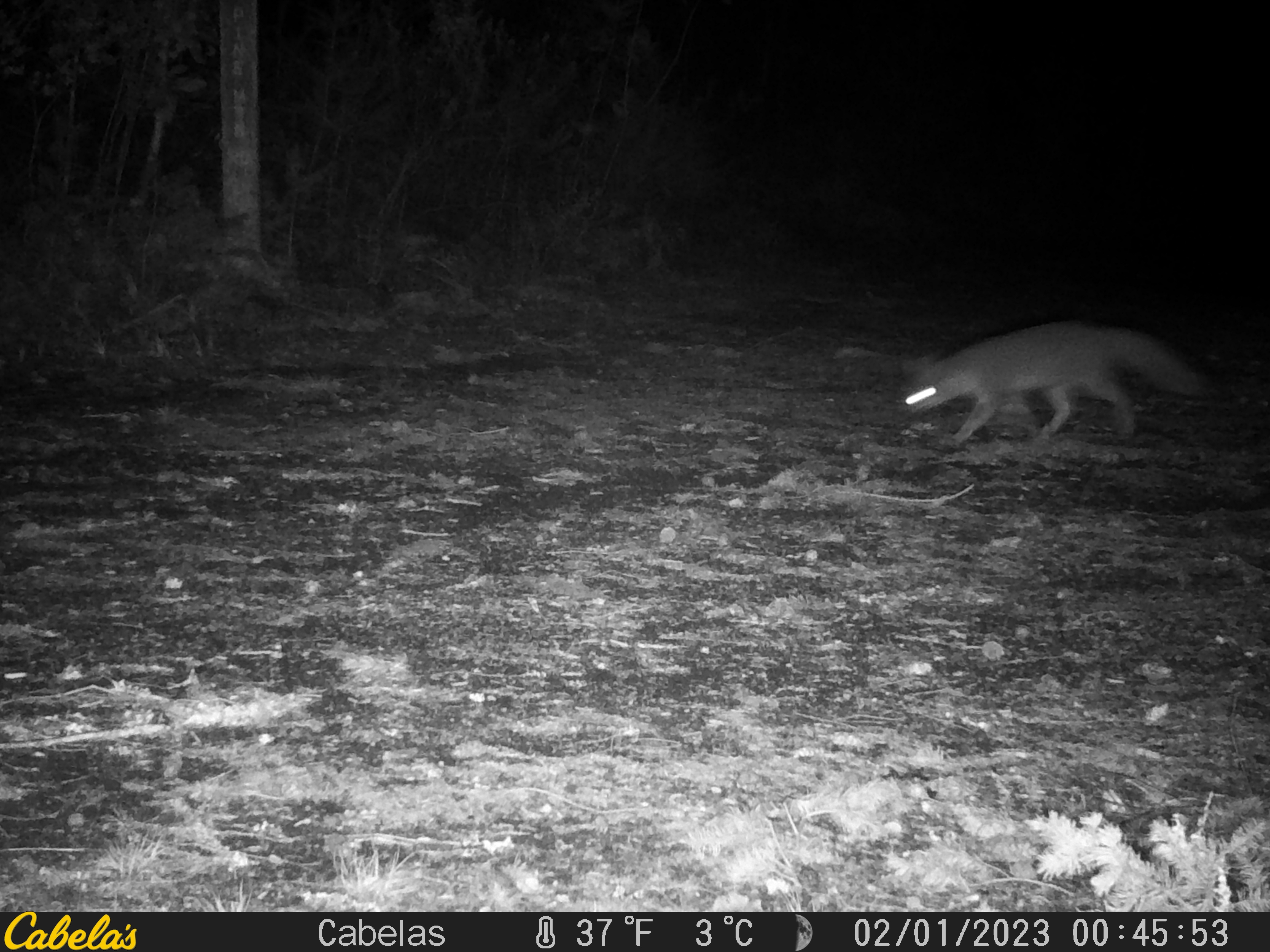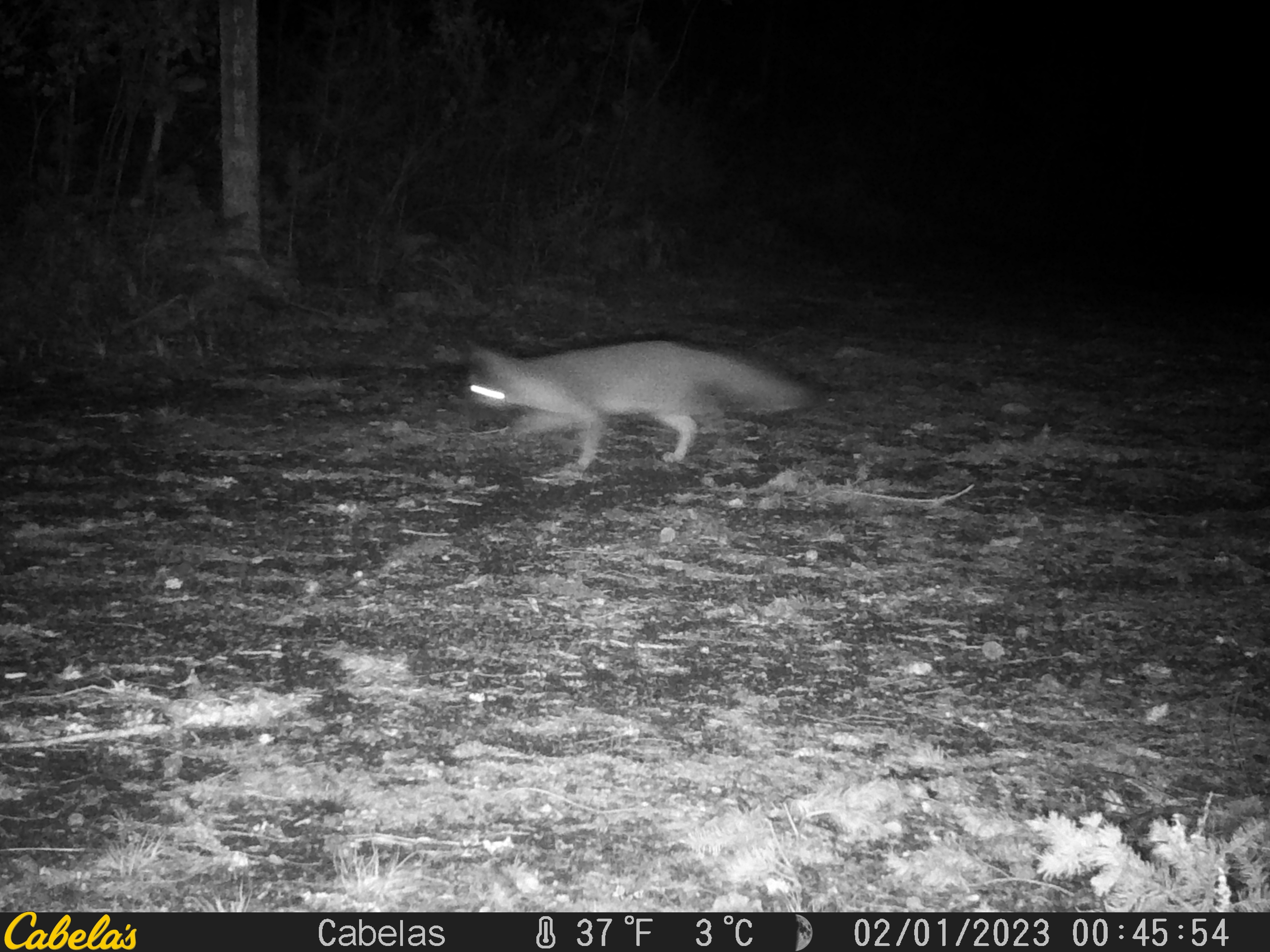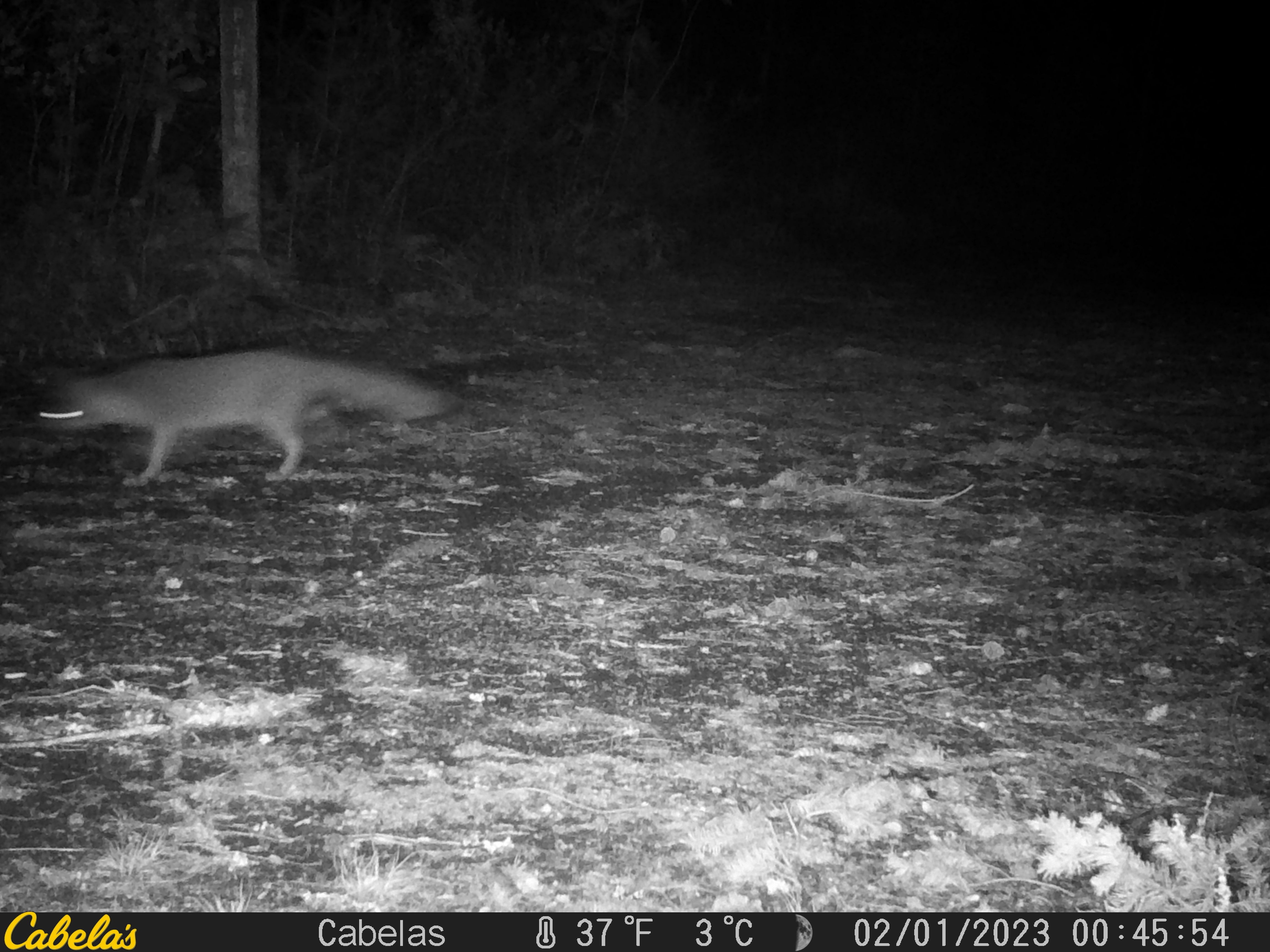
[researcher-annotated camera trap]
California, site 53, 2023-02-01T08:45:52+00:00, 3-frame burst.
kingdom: Animalia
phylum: Chordata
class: Mammalia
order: Carnivora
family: Canidae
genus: Urocyon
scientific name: Urocyon cinereoargenteus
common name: gray fox